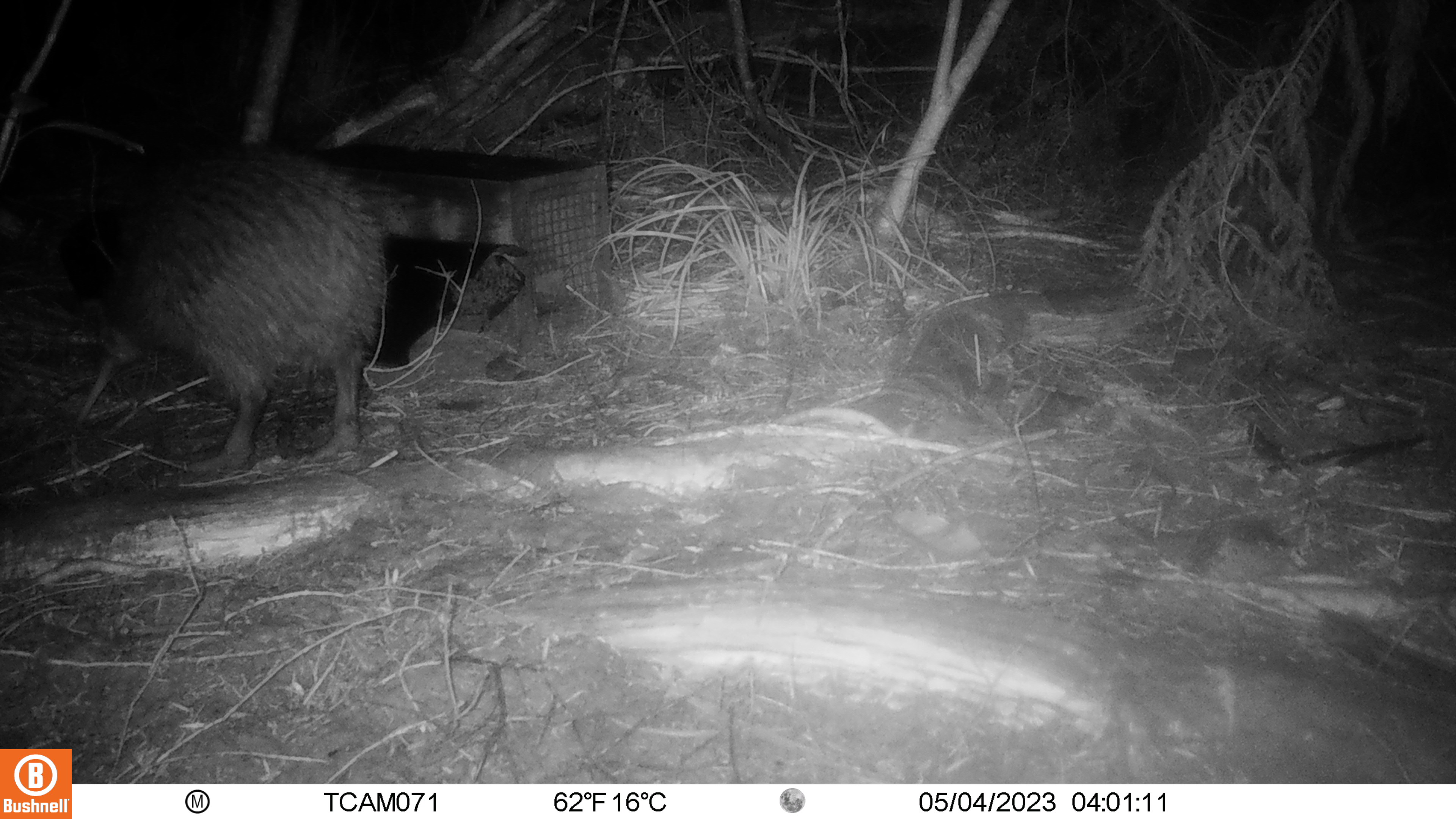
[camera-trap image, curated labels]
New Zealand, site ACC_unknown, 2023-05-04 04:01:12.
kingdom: Animalia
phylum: Chordata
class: Aves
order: Apterygiformes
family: Apterygidae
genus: Apteryx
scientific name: Apteryx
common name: kiwi